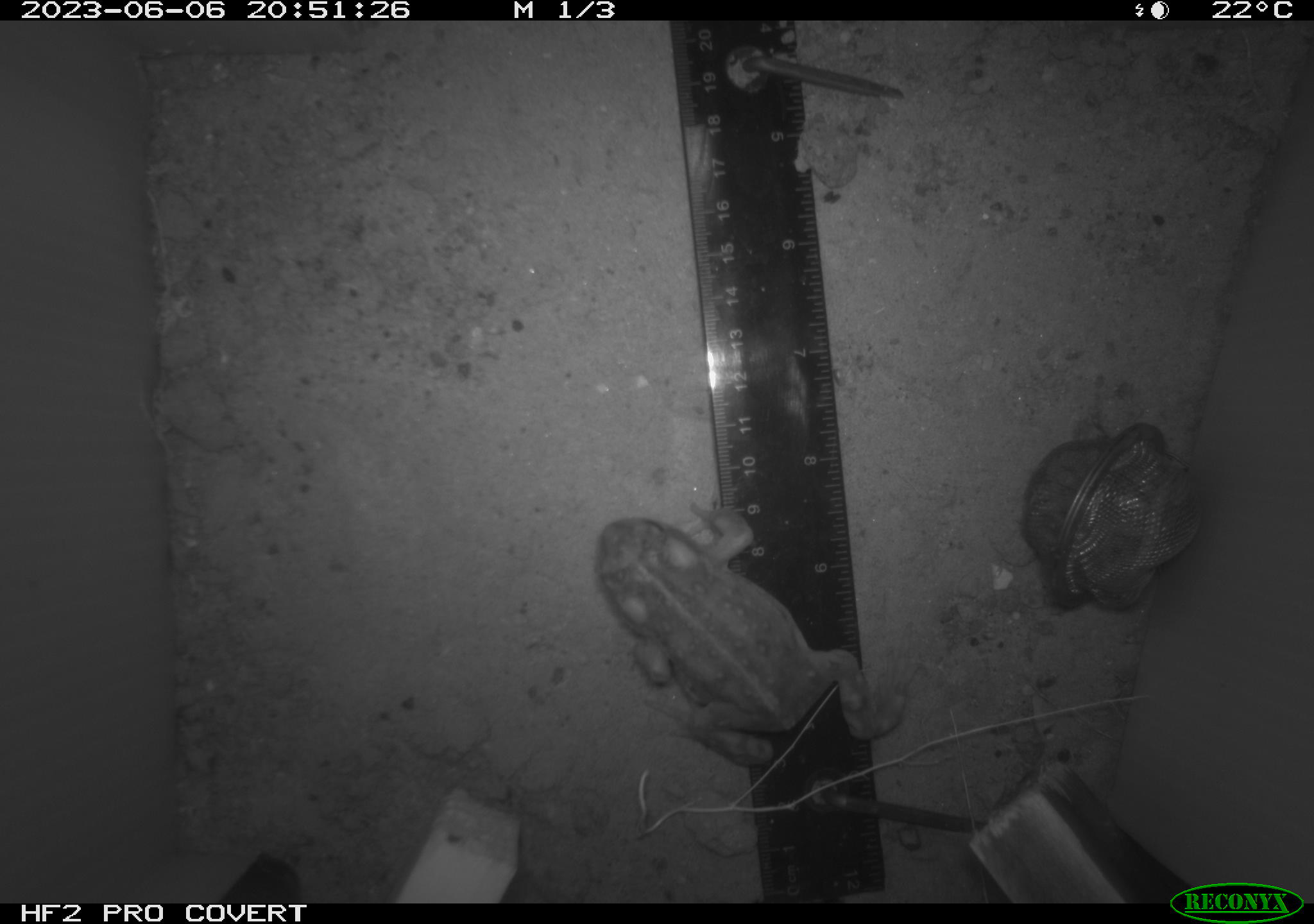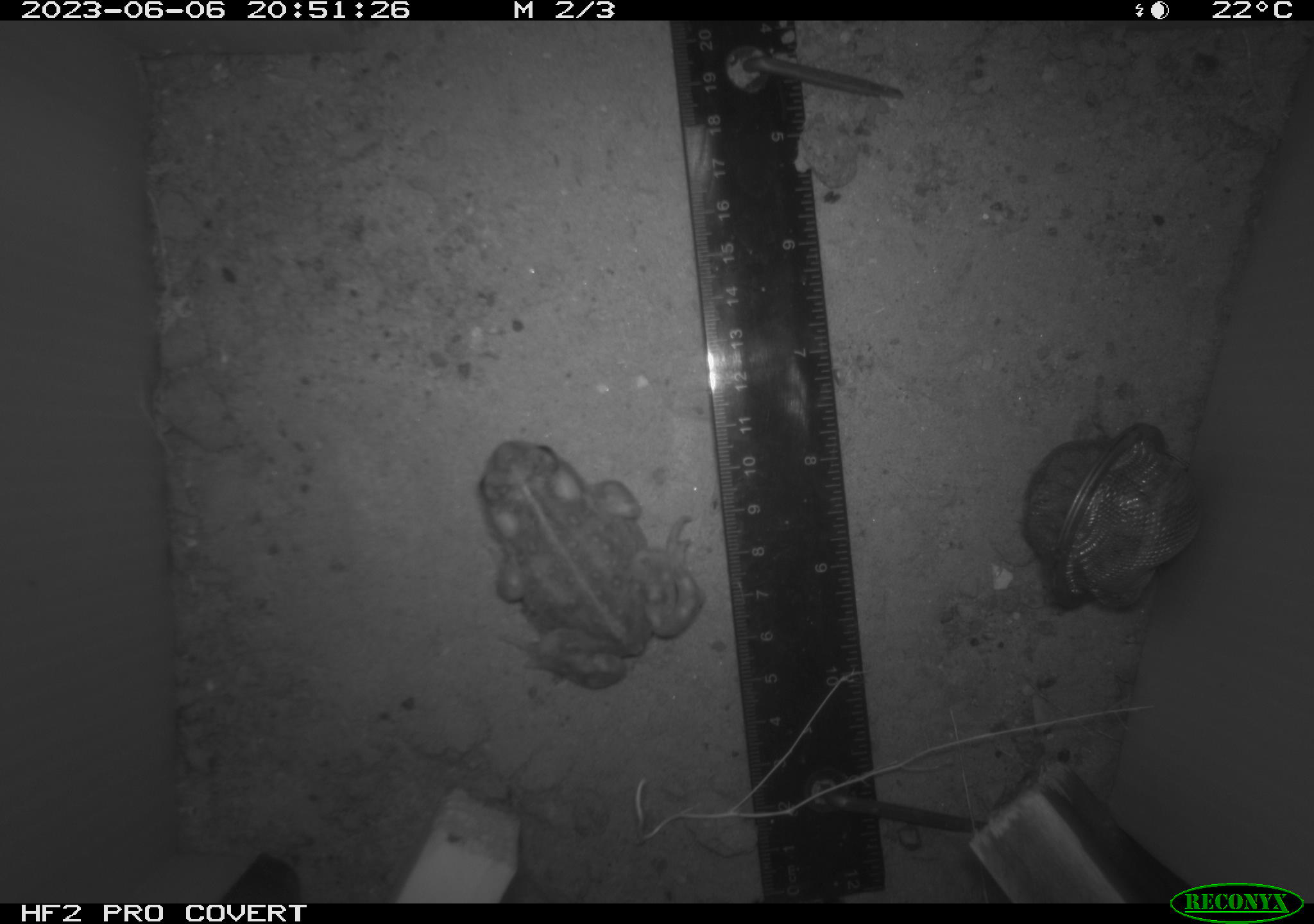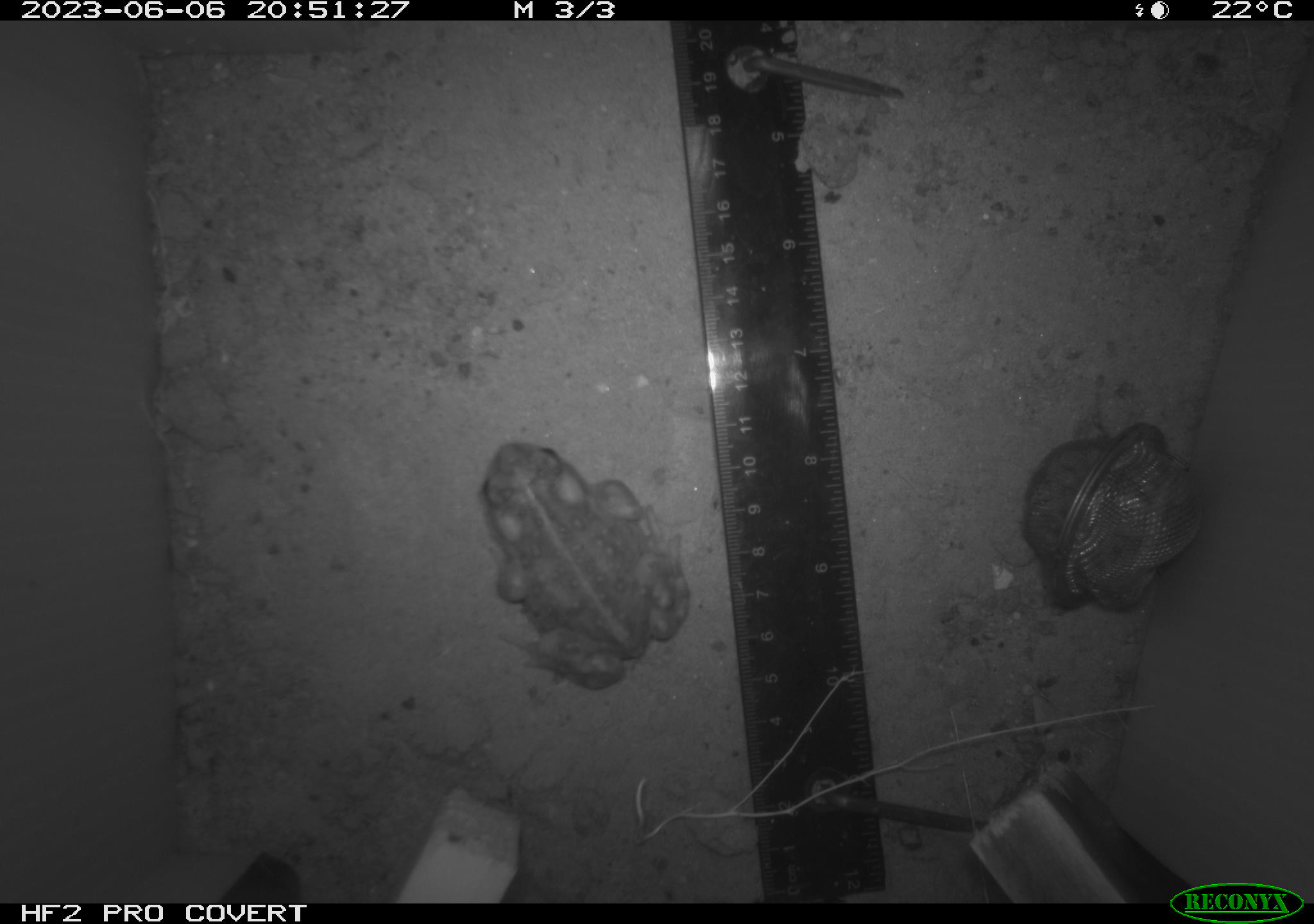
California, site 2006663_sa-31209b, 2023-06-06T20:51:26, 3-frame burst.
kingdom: Animalia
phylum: Chordata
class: Amphibia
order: Anura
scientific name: Anura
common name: frogs